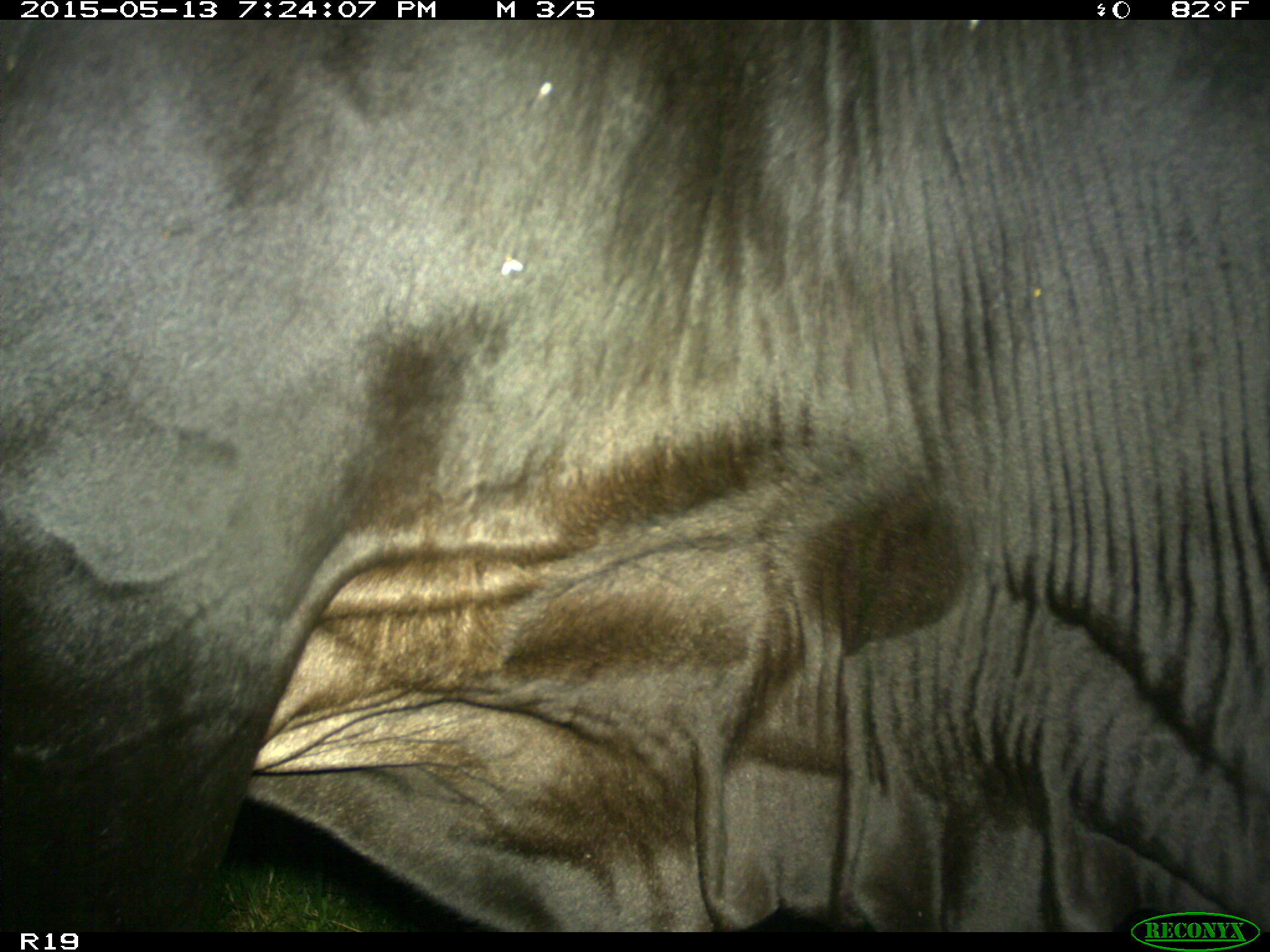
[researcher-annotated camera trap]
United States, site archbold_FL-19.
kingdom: Animalia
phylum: Chordata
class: Mammalia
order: Artiodactyla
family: Bovidae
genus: Bos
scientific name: Bos taurus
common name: domestic cow